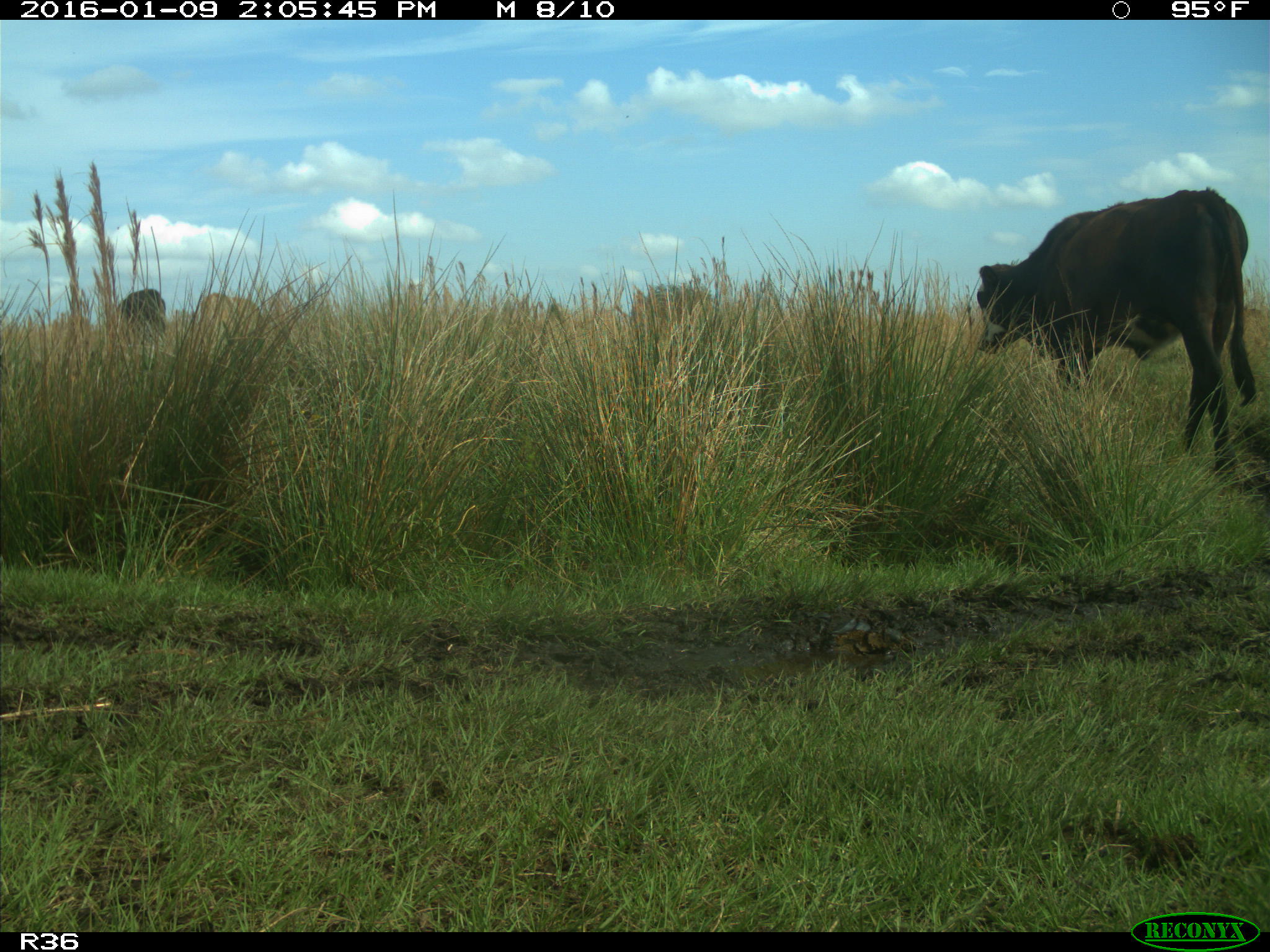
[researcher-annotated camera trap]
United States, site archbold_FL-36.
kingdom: Animalia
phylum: Chordata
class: Mammalia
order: Artiodactyla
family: Bovidae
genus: Bos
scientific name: Bos taurus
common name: domestic cow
Bos taurus (domestic cow).